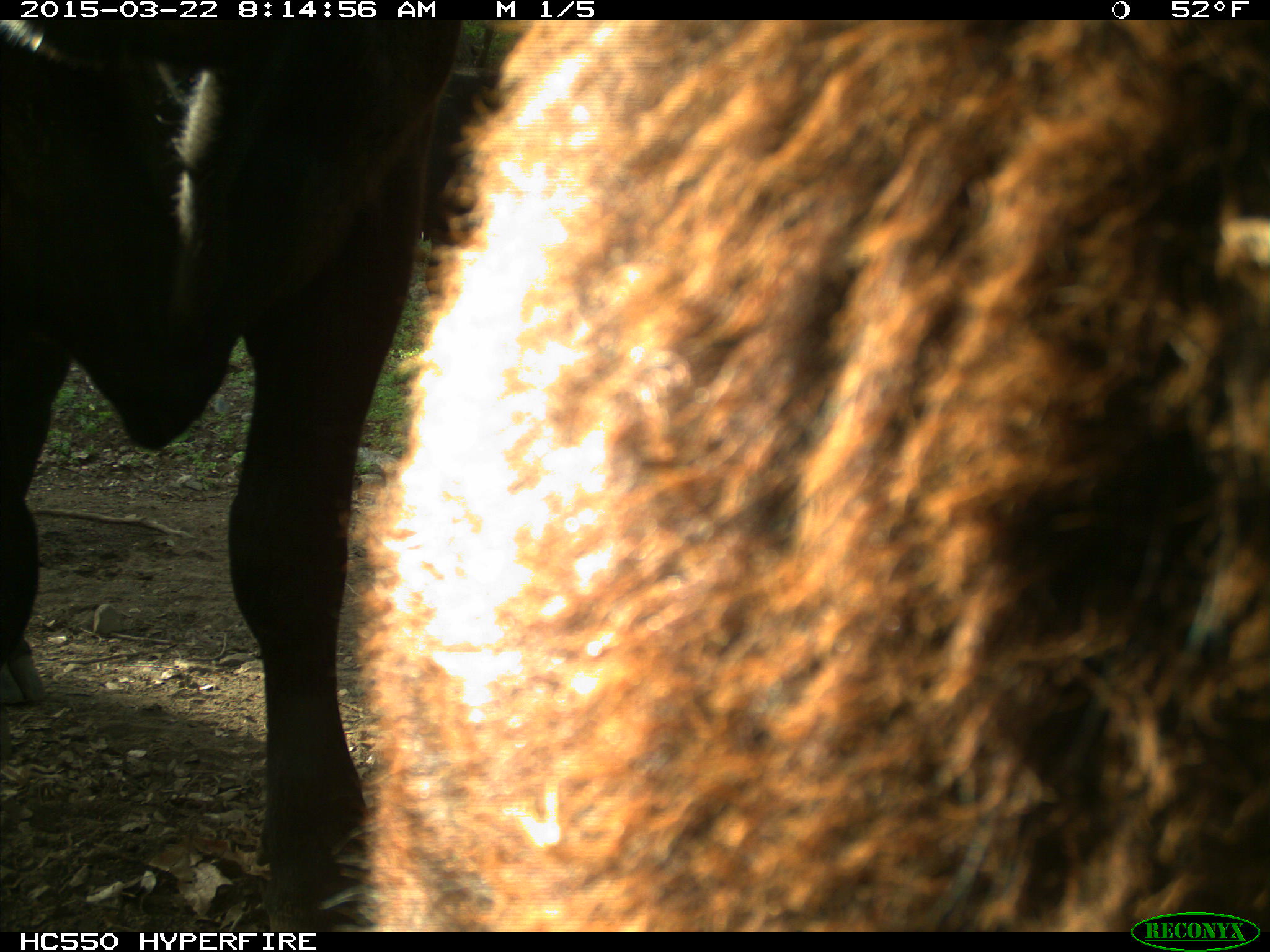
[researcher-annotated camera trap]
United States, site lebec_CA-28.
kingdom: Animalia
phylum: Chordata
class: Mammalia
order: Artiodactyla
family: Bovidae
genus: Bos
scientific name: Bos taurus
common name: domestic cow